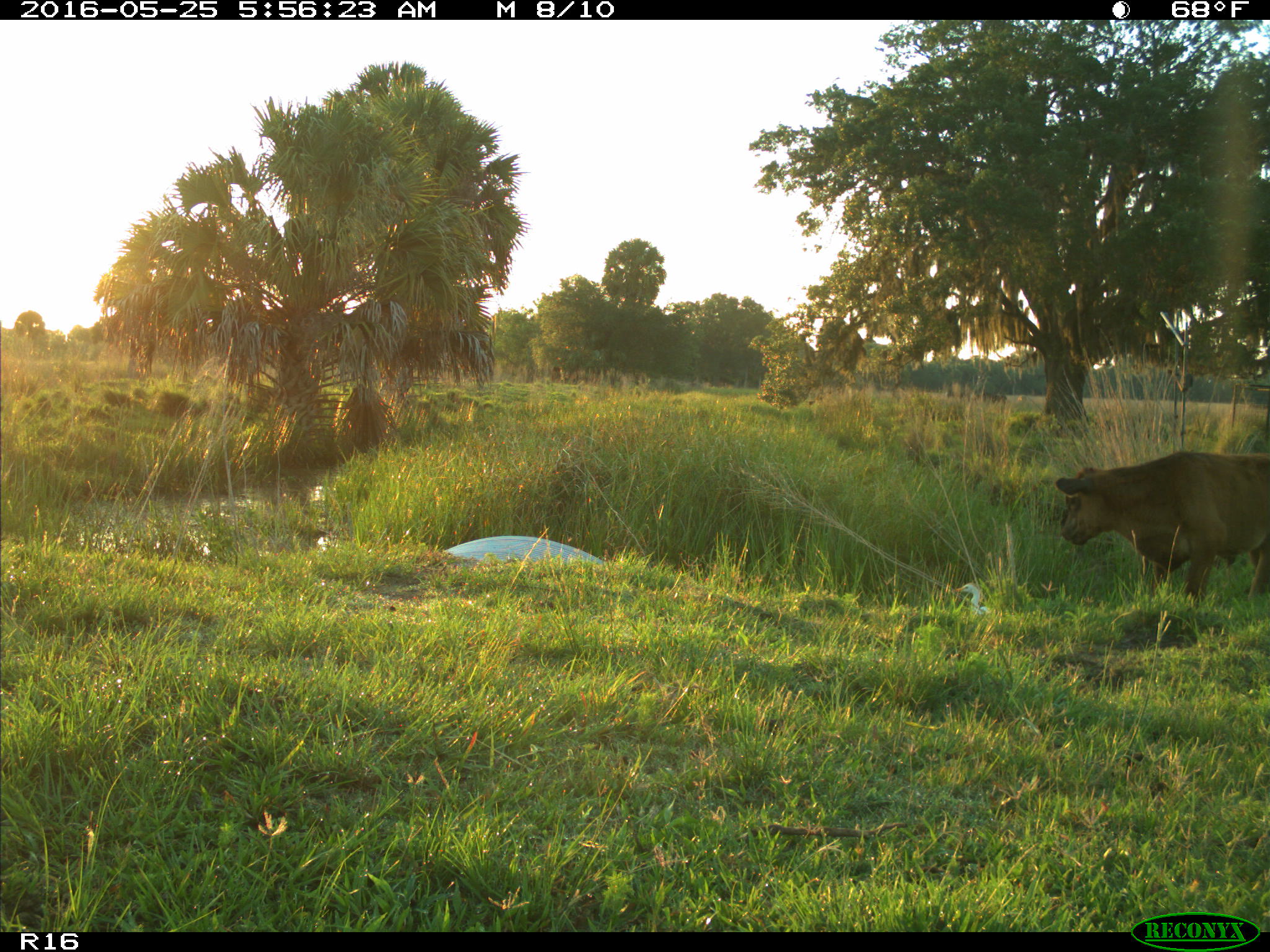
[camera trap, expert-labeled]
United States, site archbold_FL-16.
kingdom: Animalia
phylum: Chordata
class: Mammalia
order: Artiodactyla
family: Bovidae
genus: Bos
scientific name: Bos taurus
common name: domestic cow